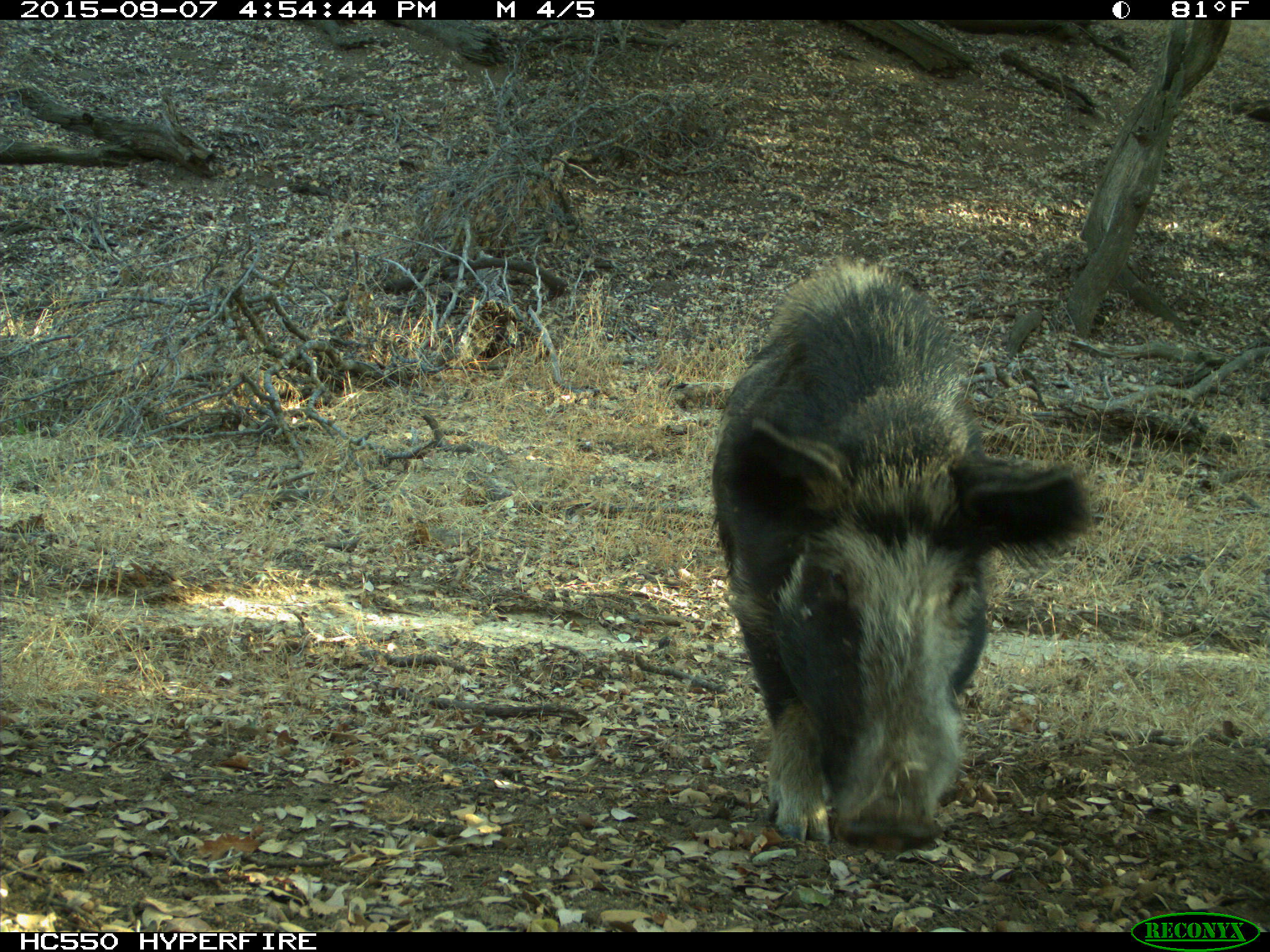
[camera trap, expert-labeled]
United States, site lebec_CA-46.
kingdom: Animalia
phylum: Chordata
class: Mammalia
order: Artiodactyla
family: Suidae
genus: Sus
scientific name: Sus scrofa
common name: wild boar